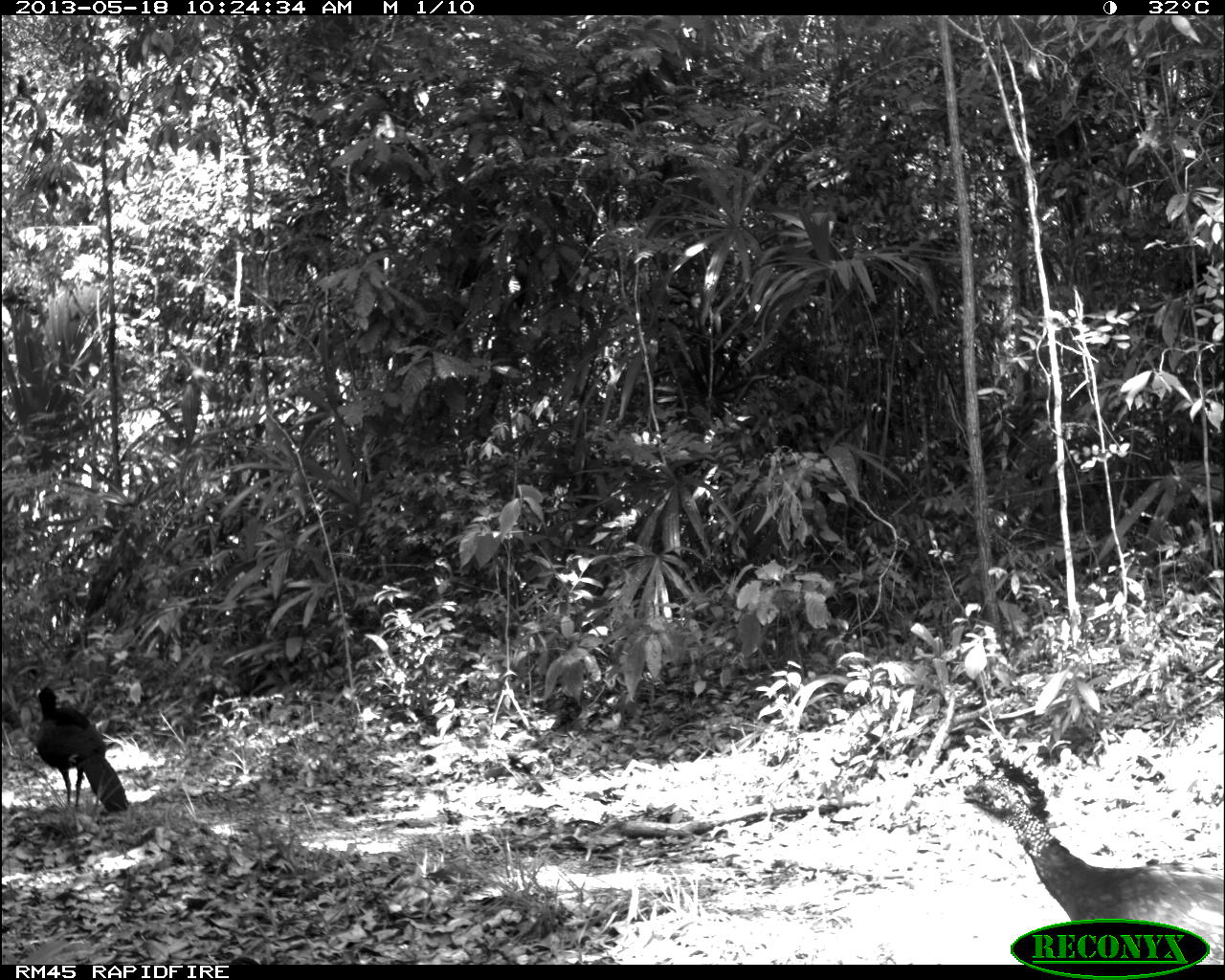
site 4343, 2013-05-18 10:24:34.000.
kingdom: Animalia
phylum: Chordata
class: Aves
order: Galliformes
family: Cracidae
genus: Crax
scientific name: Crax rubra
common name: great curassow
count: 2